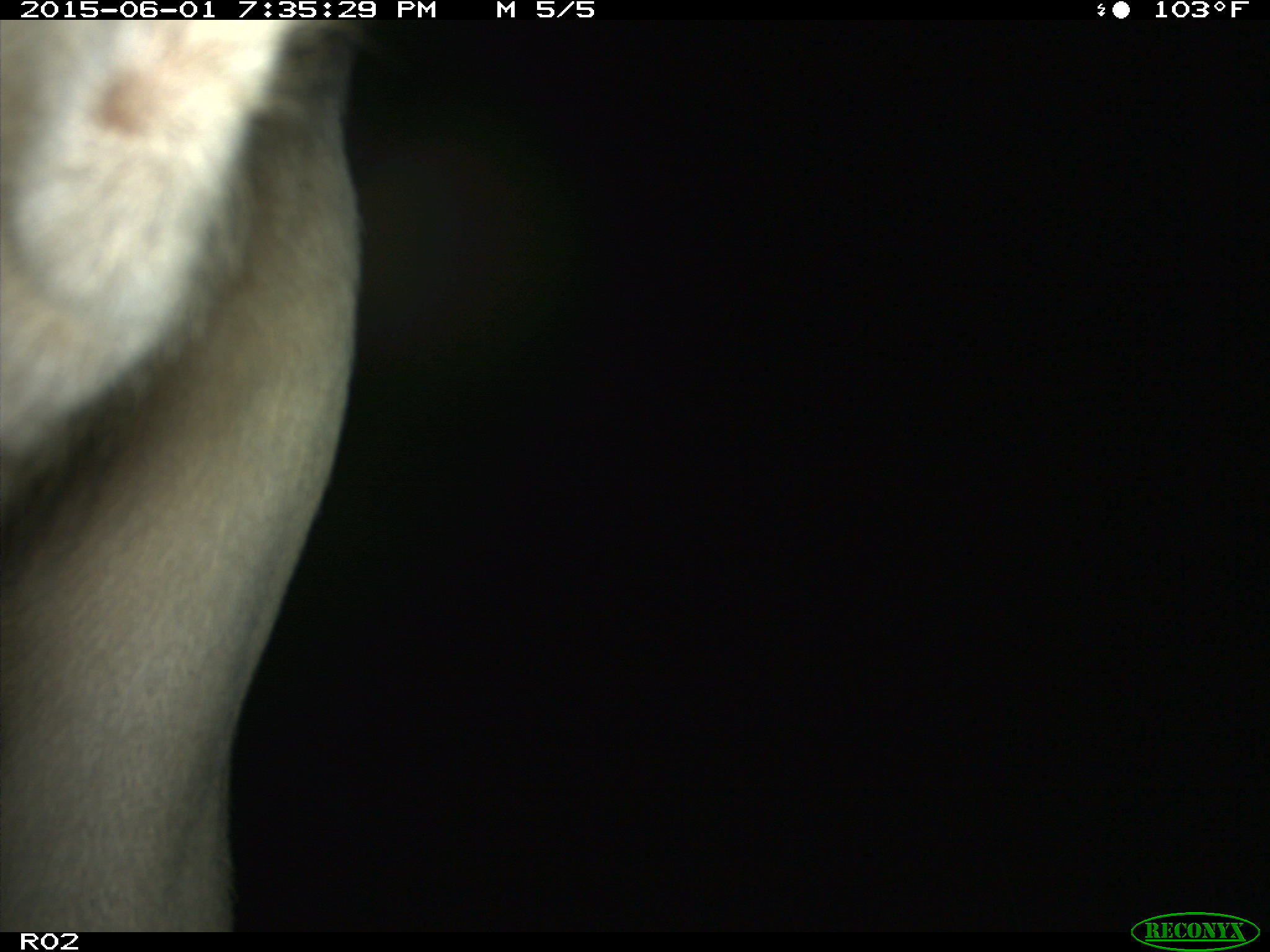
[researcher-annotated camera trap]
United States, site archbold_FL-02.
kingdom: Animalia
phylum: Chordata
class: Mammalia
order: Artiodactyla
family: Bovidae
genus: Bos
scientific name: Bos taurus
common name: domestic cow